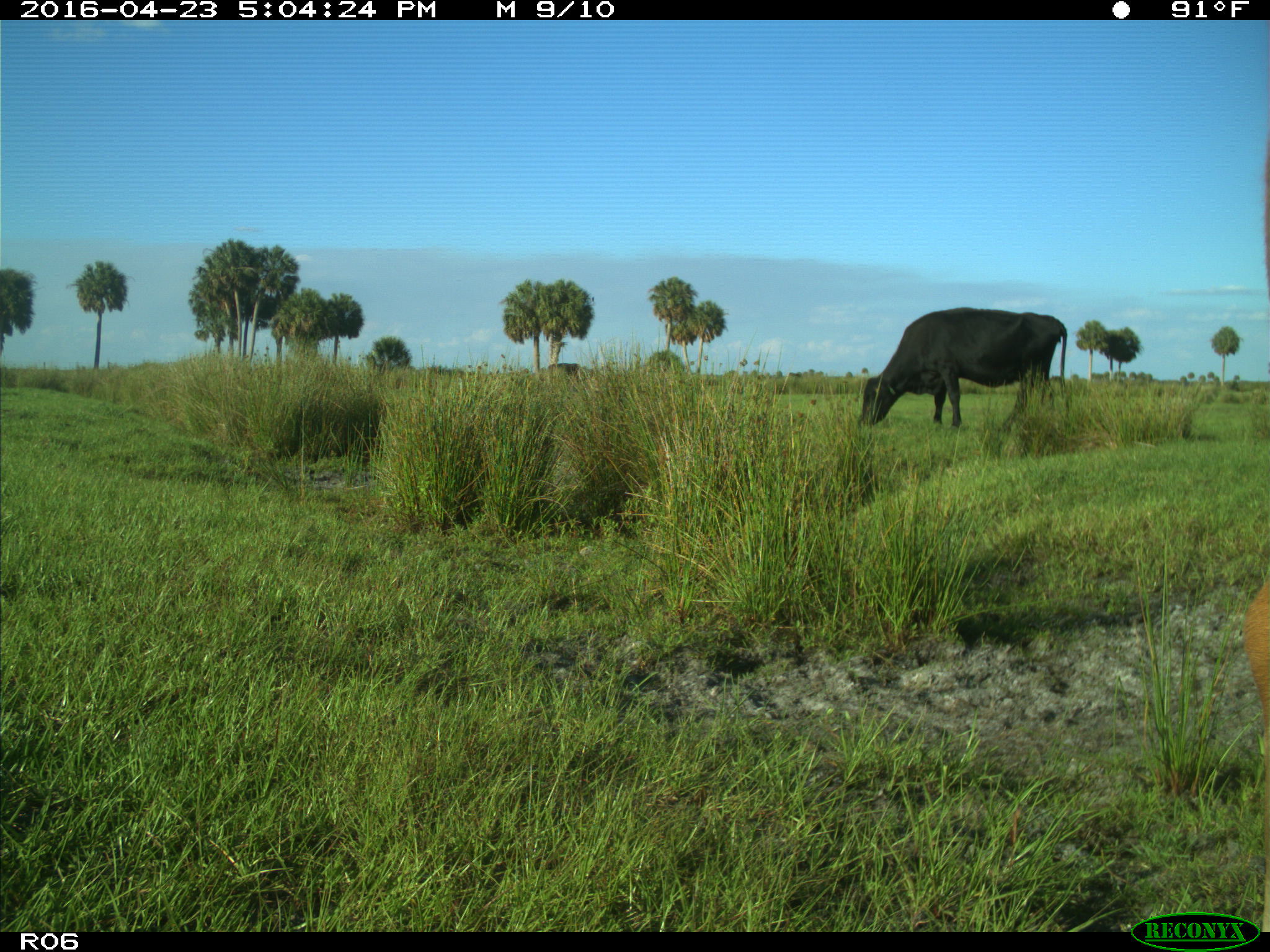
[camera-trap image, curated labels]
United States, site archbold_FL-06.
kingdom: Animalia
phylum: Chordata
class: Mammalia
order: Artiodactyla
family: Bovidae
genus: Bos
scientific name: Bos taurus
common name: domestic cow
Bos taurus (domestic cow).